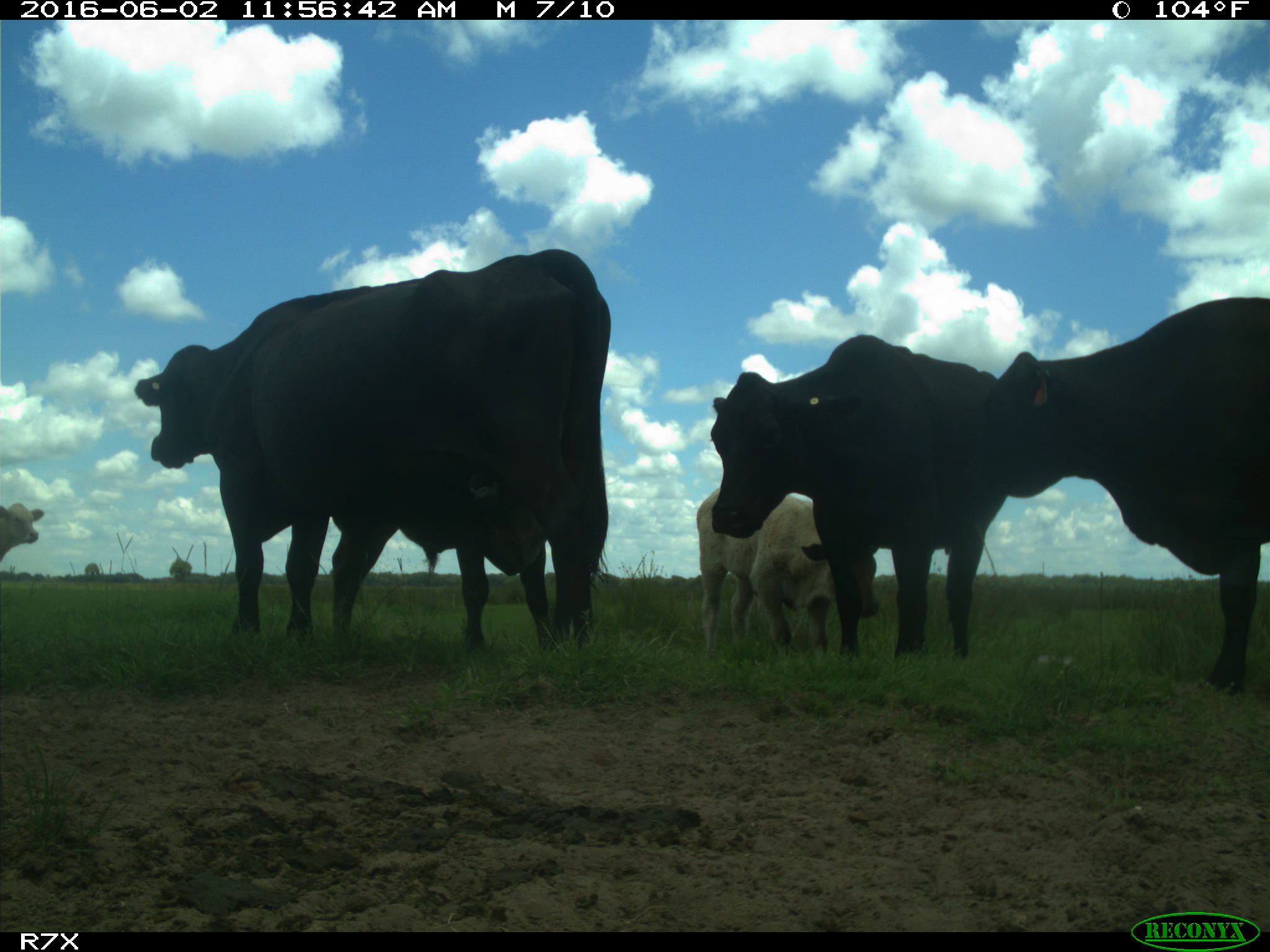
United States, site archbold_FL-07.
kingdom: Animalia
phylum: Chordata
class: Mammalia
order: Artiodactyla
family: Bovidae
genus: Bos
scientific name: Bos taurus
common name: domestic cow